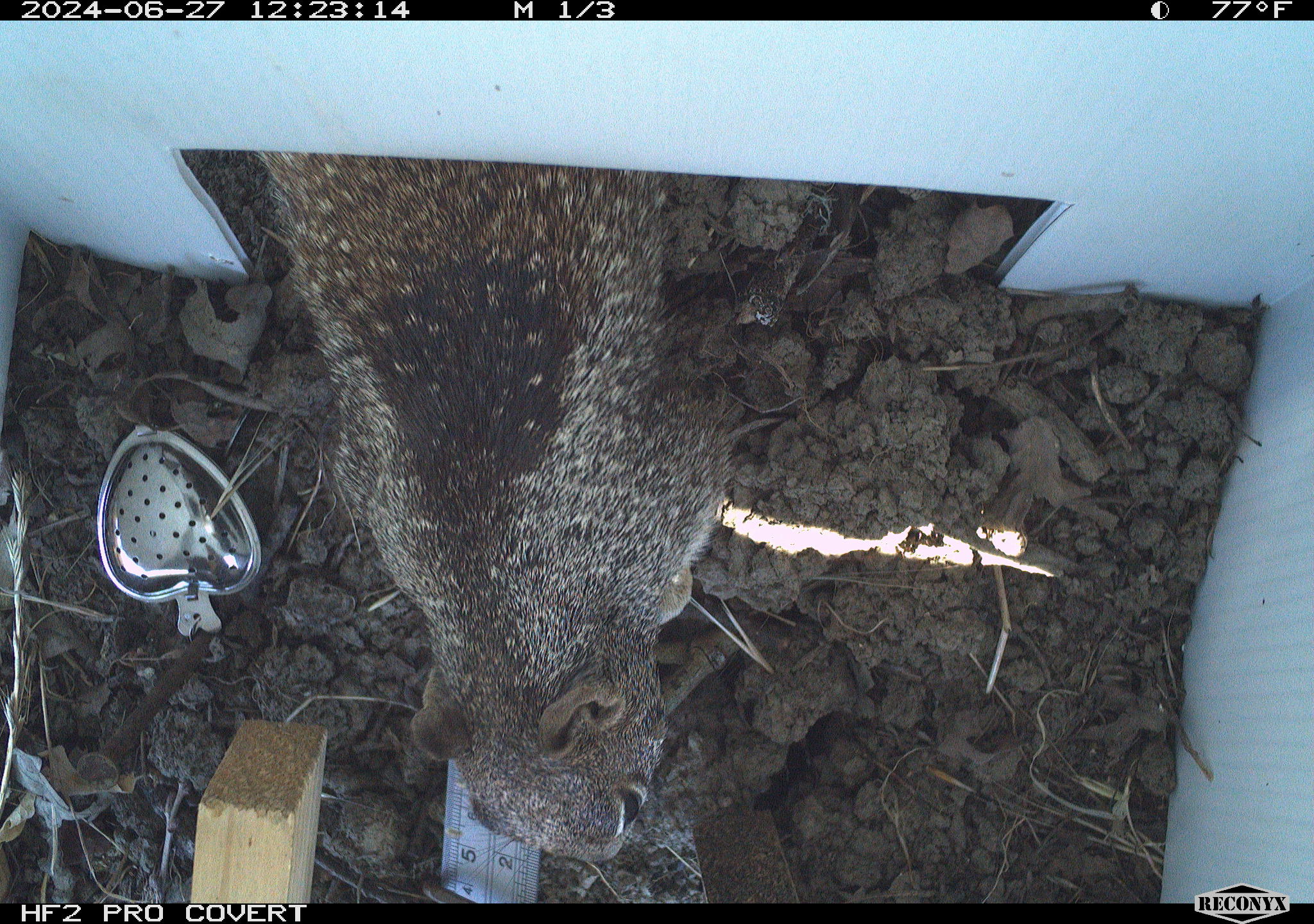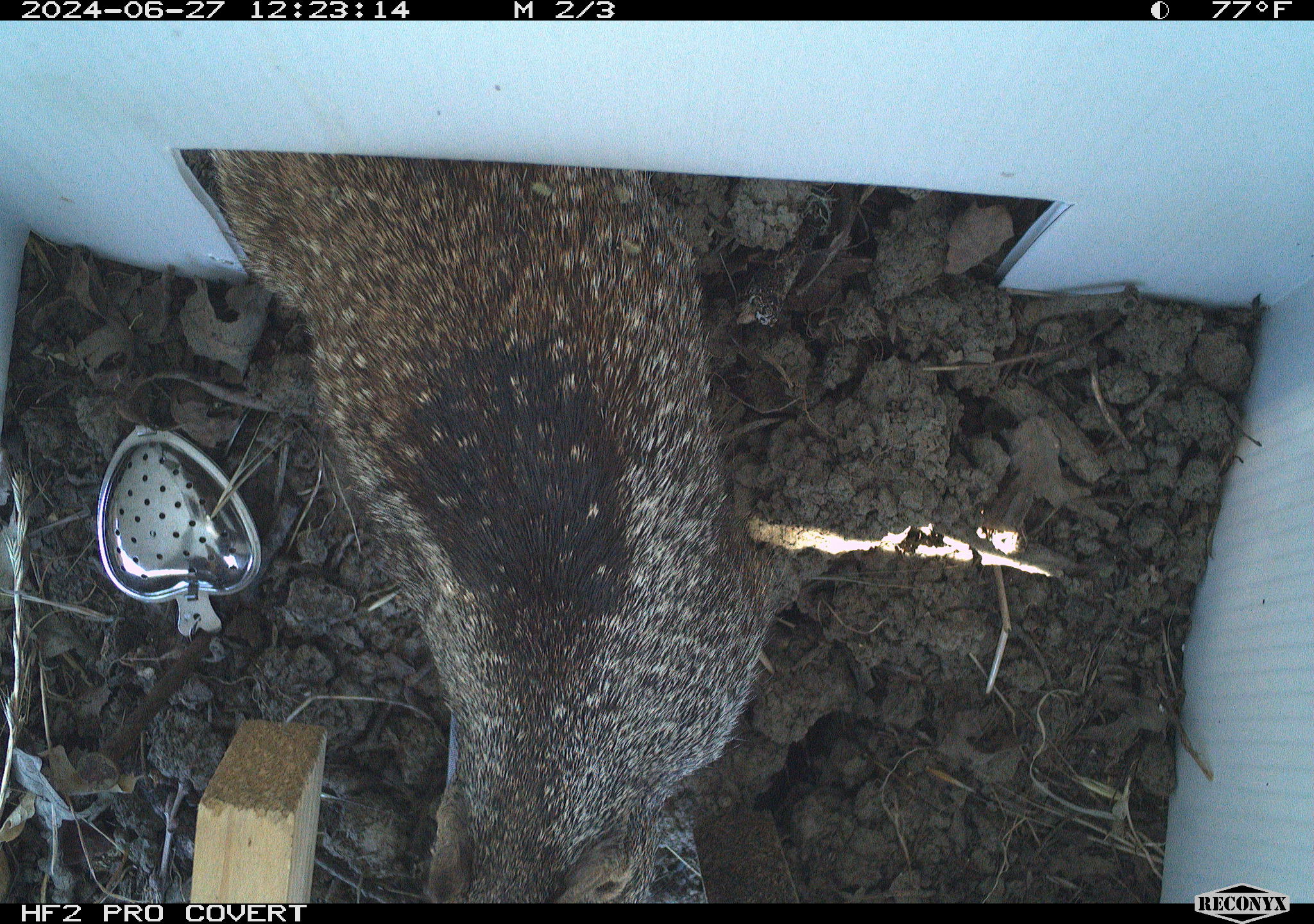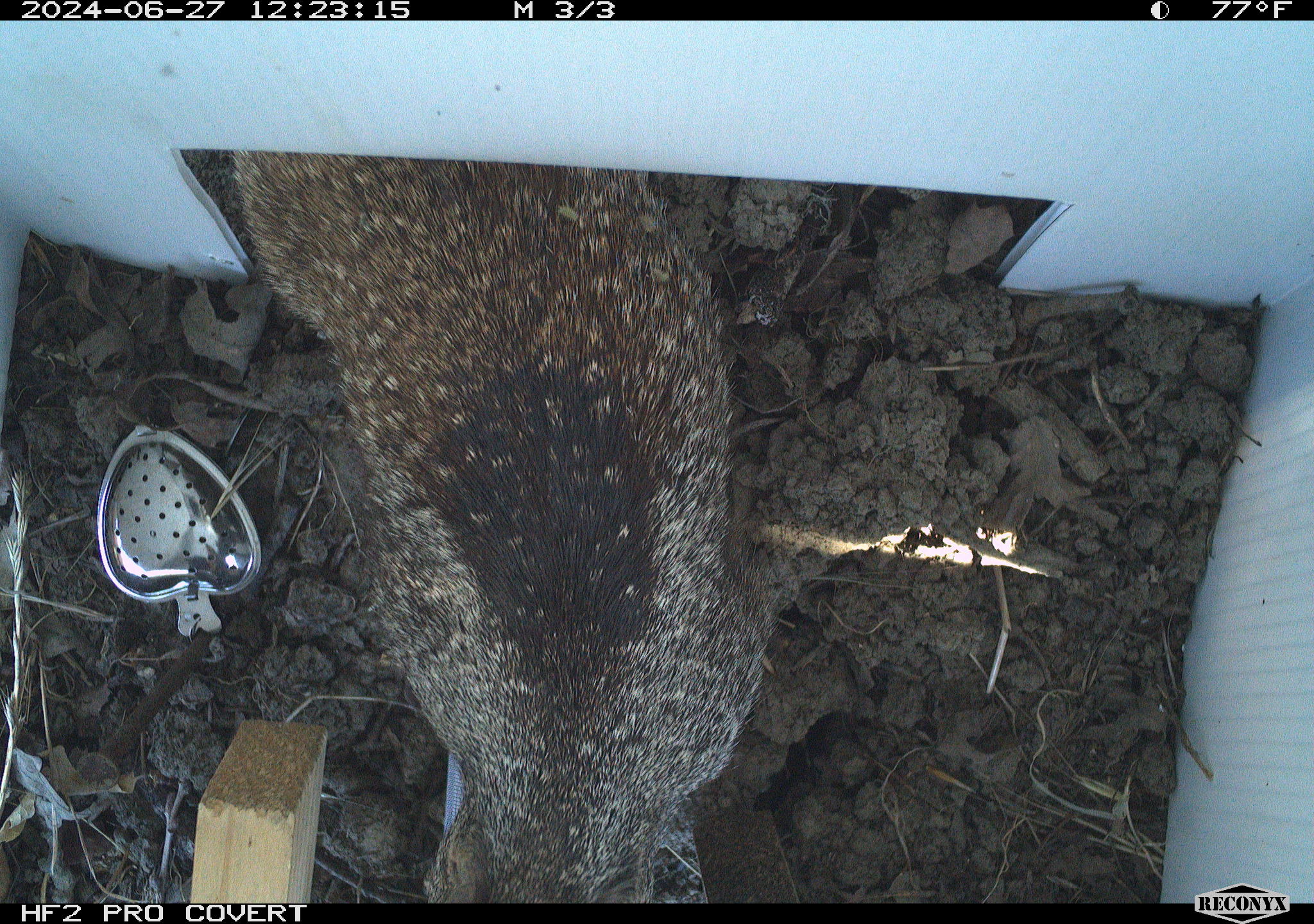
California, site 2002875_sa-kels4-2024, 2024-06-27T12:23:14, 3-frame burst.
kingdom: Animalia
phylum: Chordata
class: Mammalia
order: Rodentia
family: Sciuridae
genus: Otospermophilus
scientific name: Otospermophilus beecheyi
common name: california ground squirrel